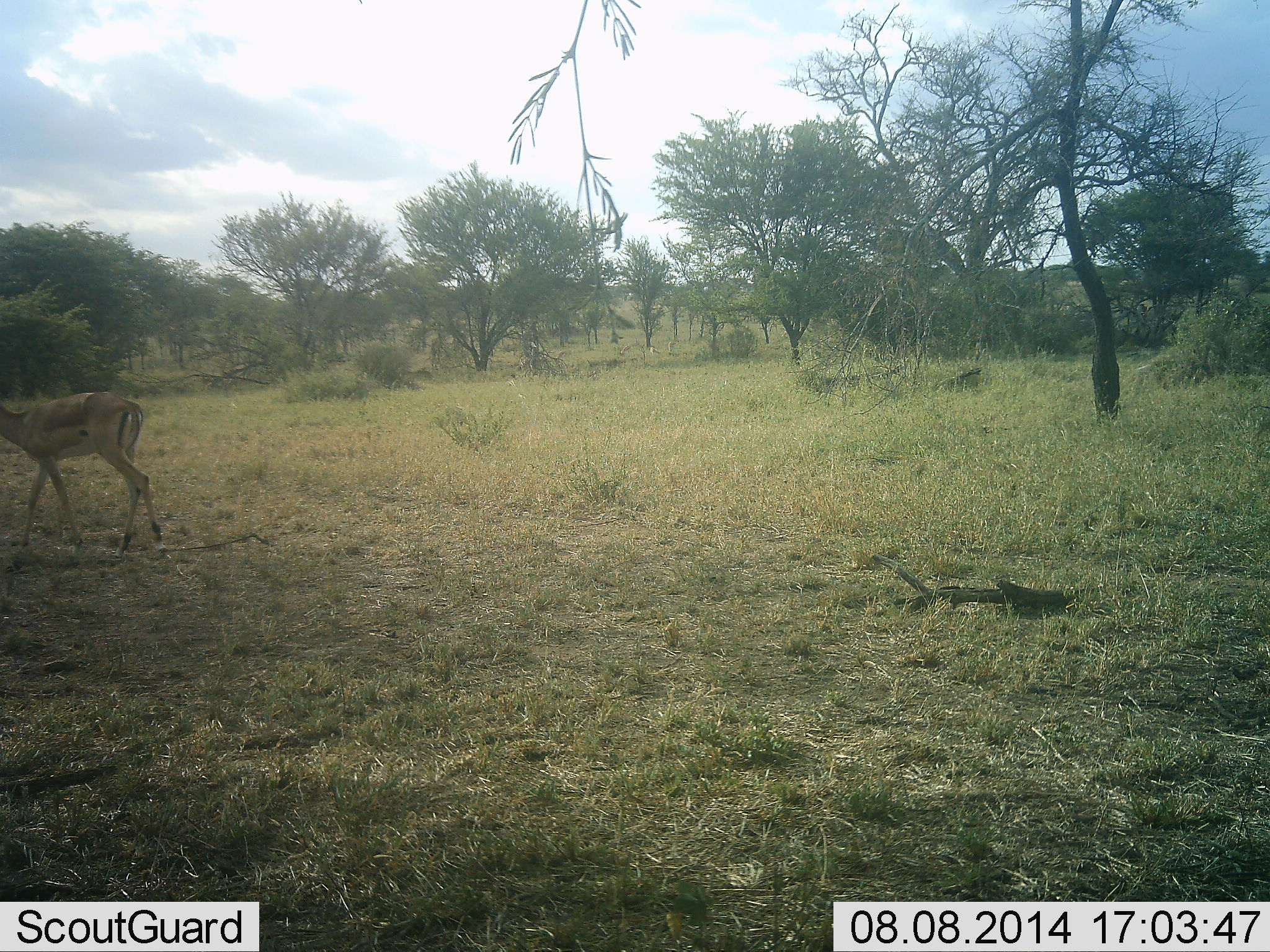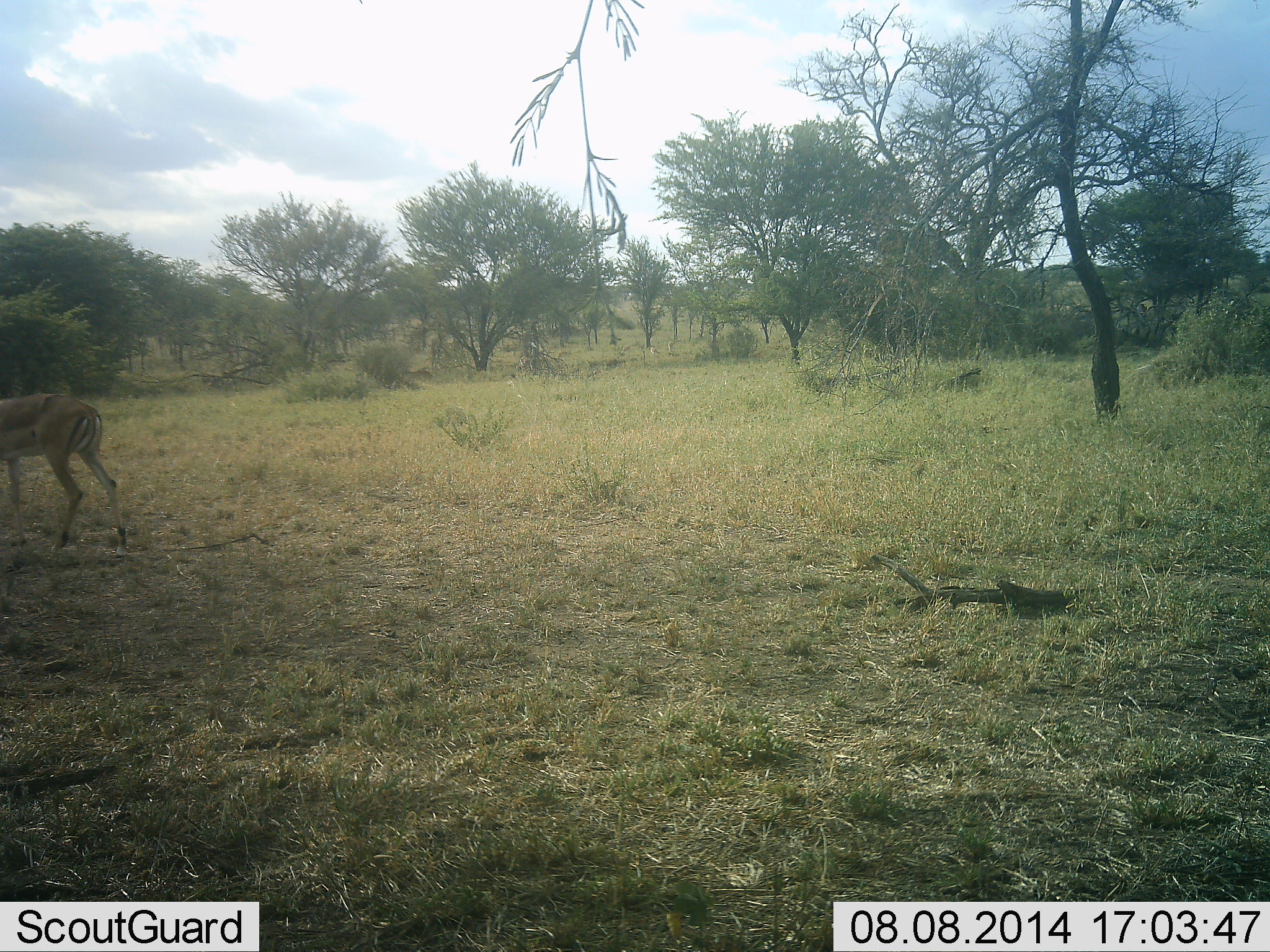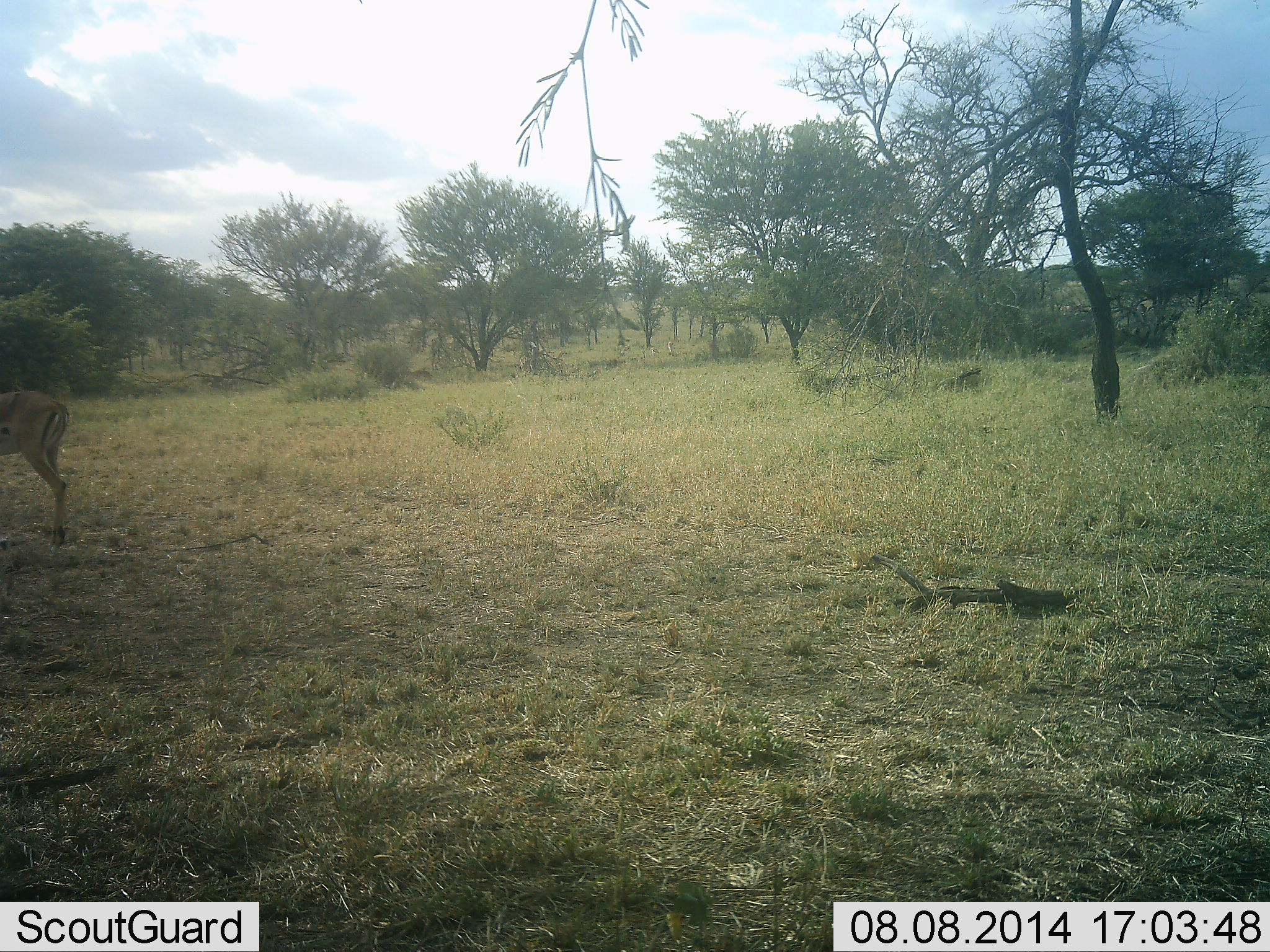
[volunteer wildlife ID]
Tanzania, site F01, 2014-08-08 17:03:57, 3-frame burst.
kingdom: Animalia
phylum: Chordata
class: Mammalia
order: Artiodactyla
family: Bovidae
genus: Aepyceros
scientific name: Aepyceros melampus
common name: impala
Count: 1.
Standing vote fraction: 0%.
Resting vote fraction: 0%.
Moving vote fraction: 100%.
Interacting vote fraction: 0%.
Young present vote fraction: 0%.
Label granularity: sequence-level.